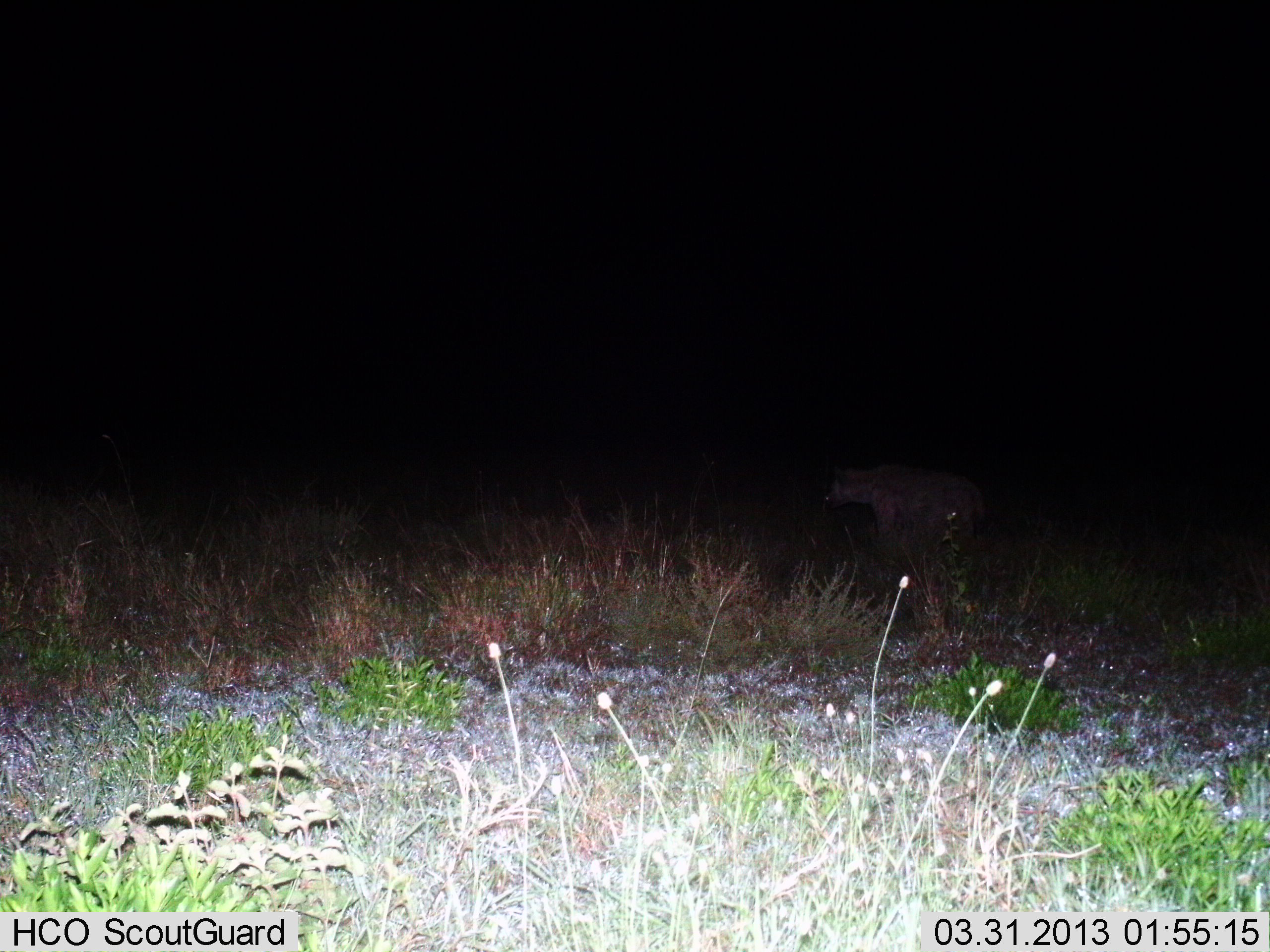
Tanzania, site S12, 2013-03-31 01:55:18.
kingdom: Animalia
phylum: Chordata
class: Mammalia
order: Carnivora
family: Hyaenidae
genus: Crocuta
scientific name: Crocuta crocuta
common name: spotted hyena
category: hyenaspotted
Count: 1.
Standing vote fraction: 64%.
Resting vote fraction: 3%.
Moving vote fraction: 36%.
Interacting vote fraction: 0%.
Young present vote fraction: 0%.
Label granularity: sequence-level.